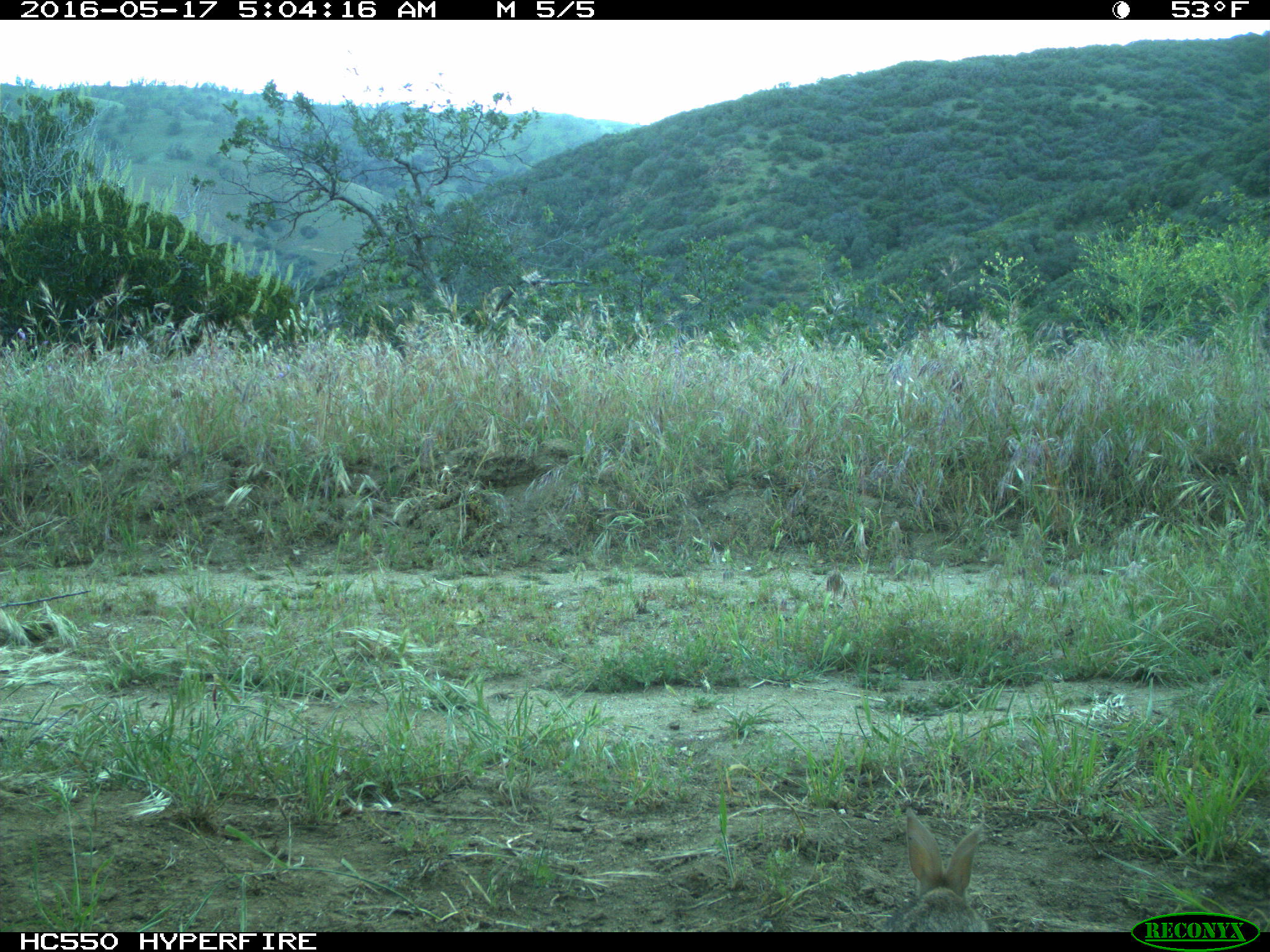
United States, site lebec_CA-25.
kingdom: Animalia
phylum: Chordata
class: Mammalia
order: Lagomorpha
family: Leporidae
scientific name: Leporidae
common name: rabbits and hares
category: unidentified rabbit